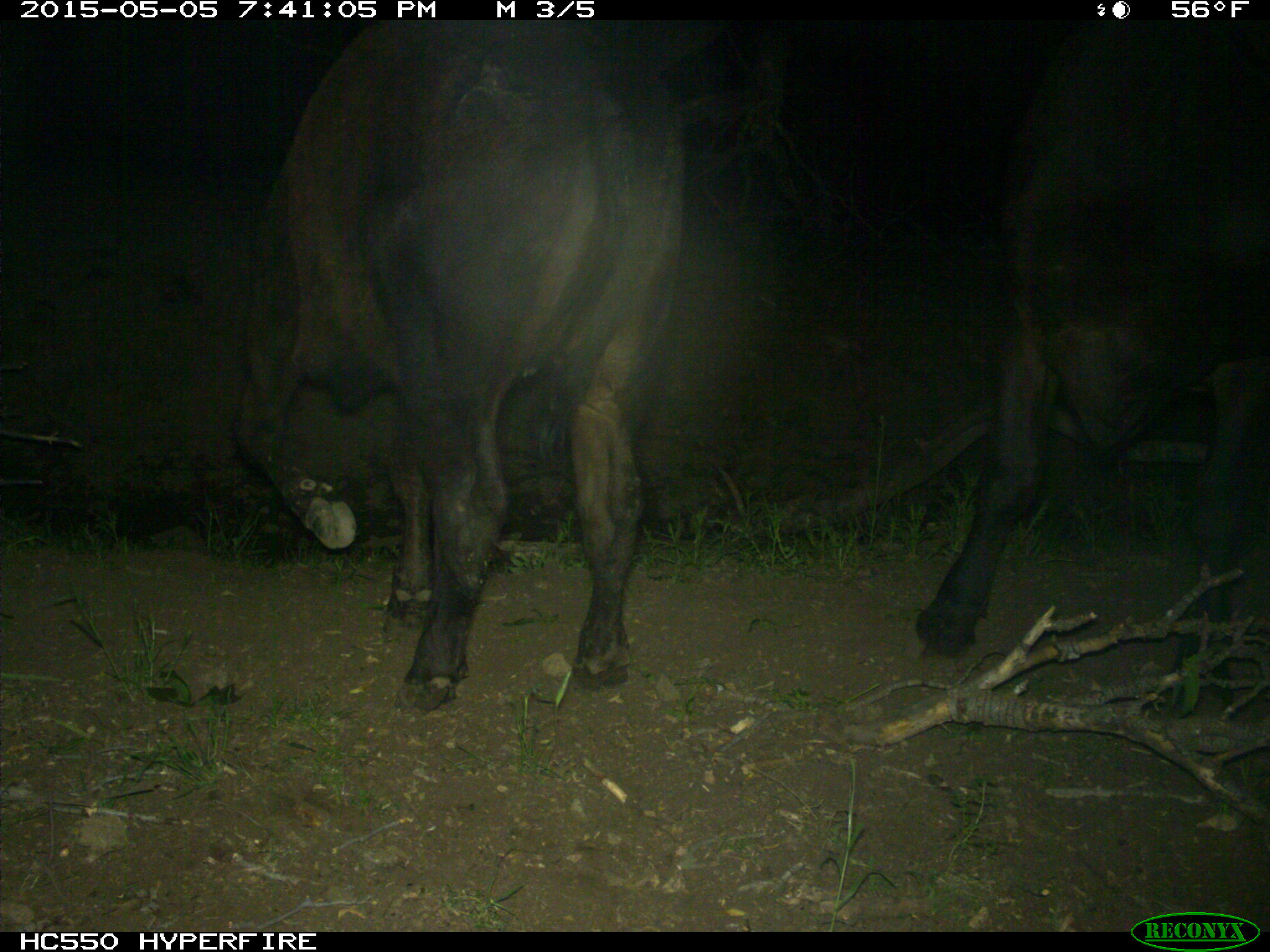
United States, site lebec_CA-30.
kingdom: Animalia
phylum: Chordata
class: Mammalia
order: Artiodactyla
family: Bovidae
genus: Bos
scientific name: Bos taurus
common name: domestic cow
Bos taurus (domestic cow).